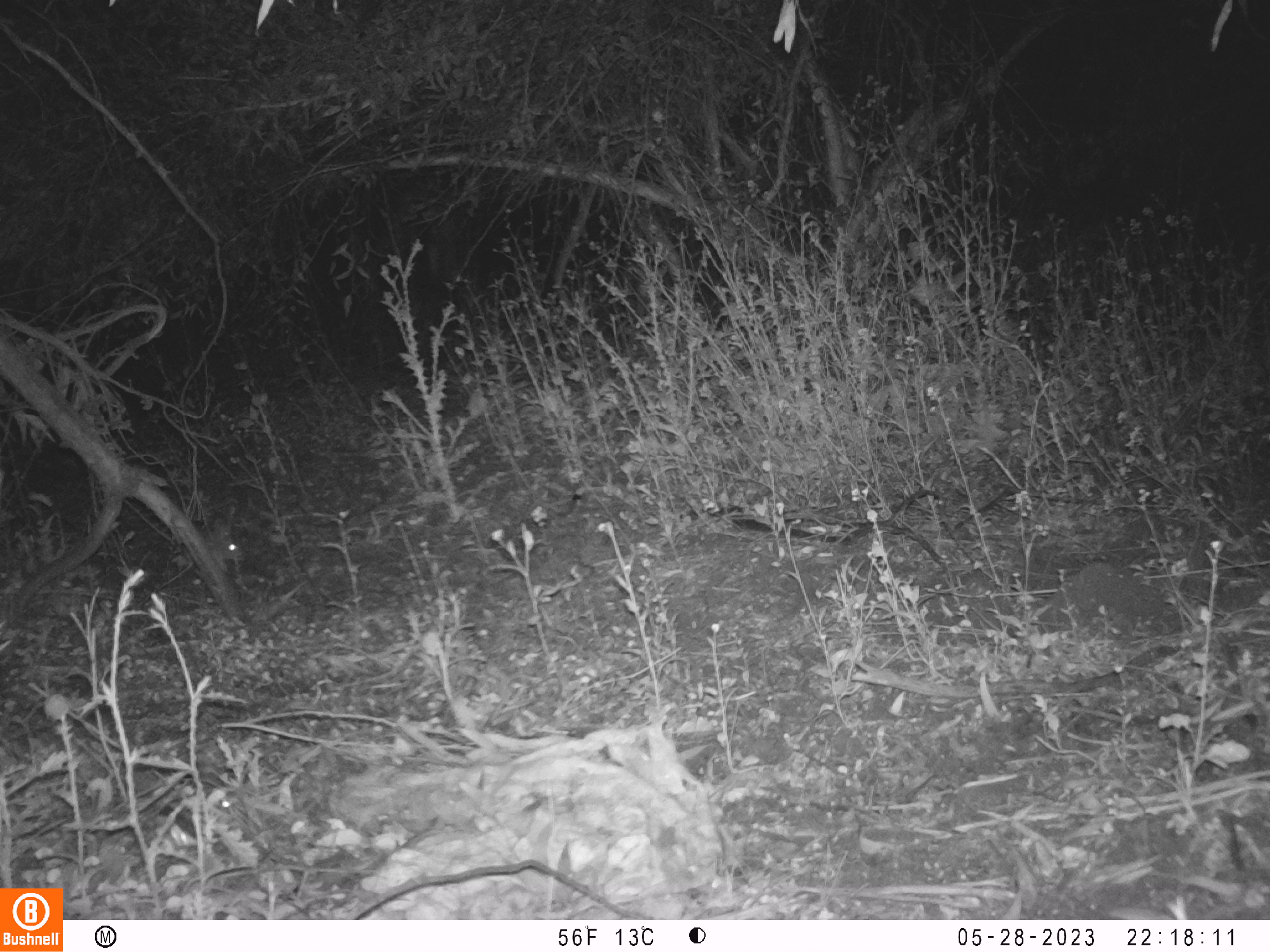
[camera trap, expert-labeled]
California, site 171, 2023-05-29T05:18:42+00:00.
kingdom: Animalia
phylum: Chordata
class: Mammalia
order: Lagomorpha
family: Leporidae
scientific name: Leporidae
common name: rabbit